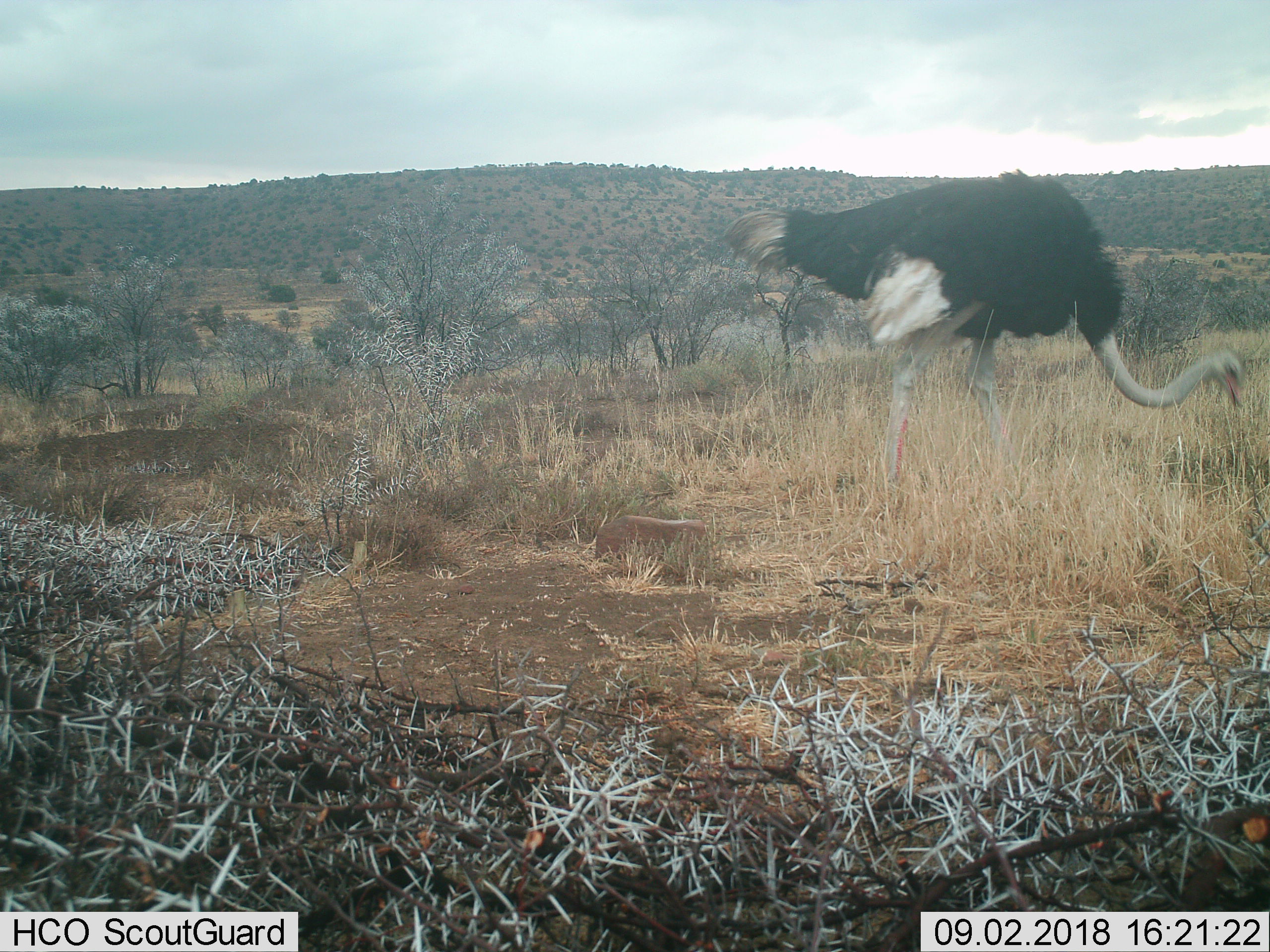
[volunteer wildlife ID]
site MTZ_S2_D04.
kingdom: Animalia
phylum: Chordata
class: Aves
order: Struthioniformes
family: Struthionidae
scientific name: Struthionidae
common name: ostrich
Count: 1.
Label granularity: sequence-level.